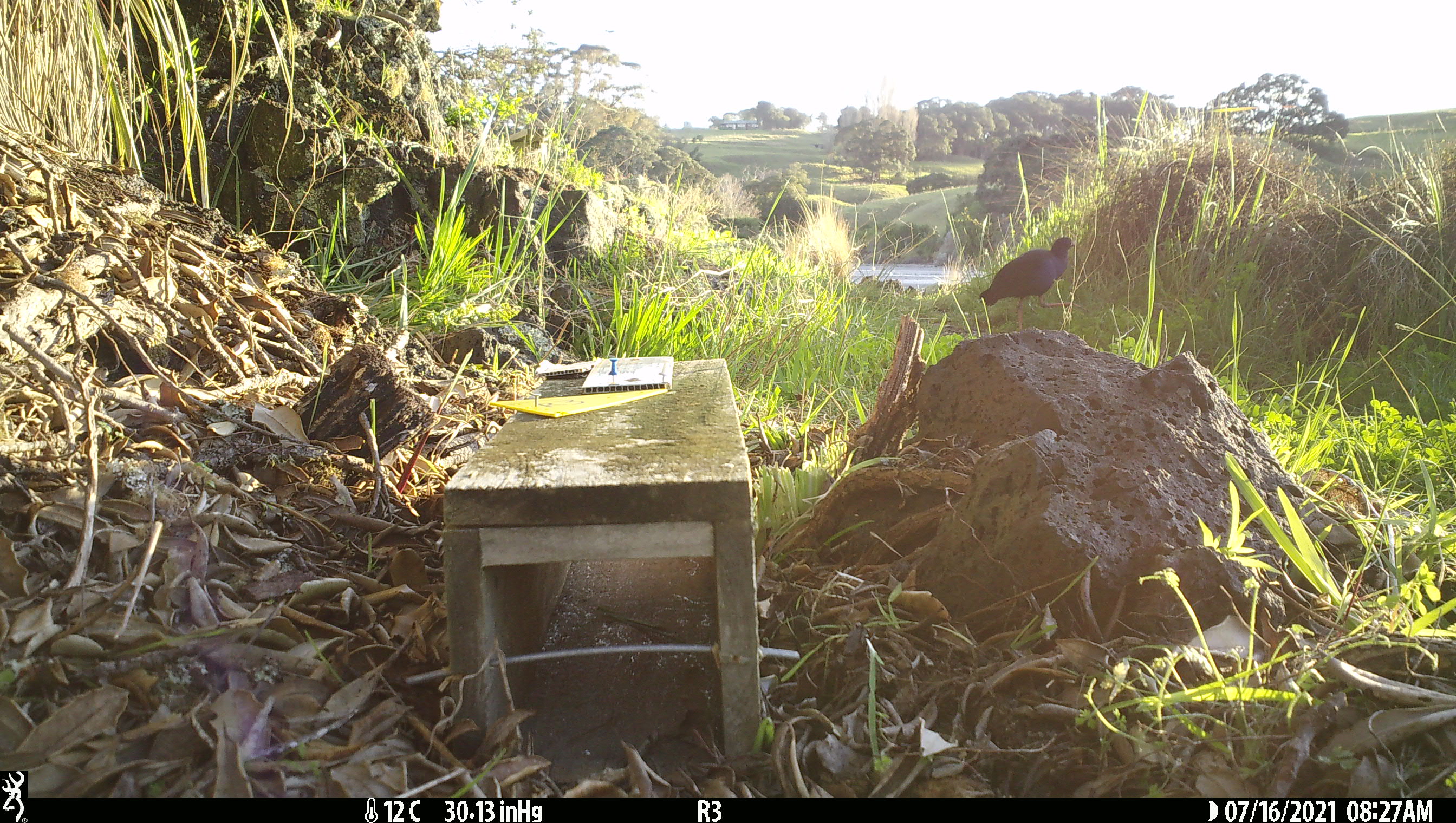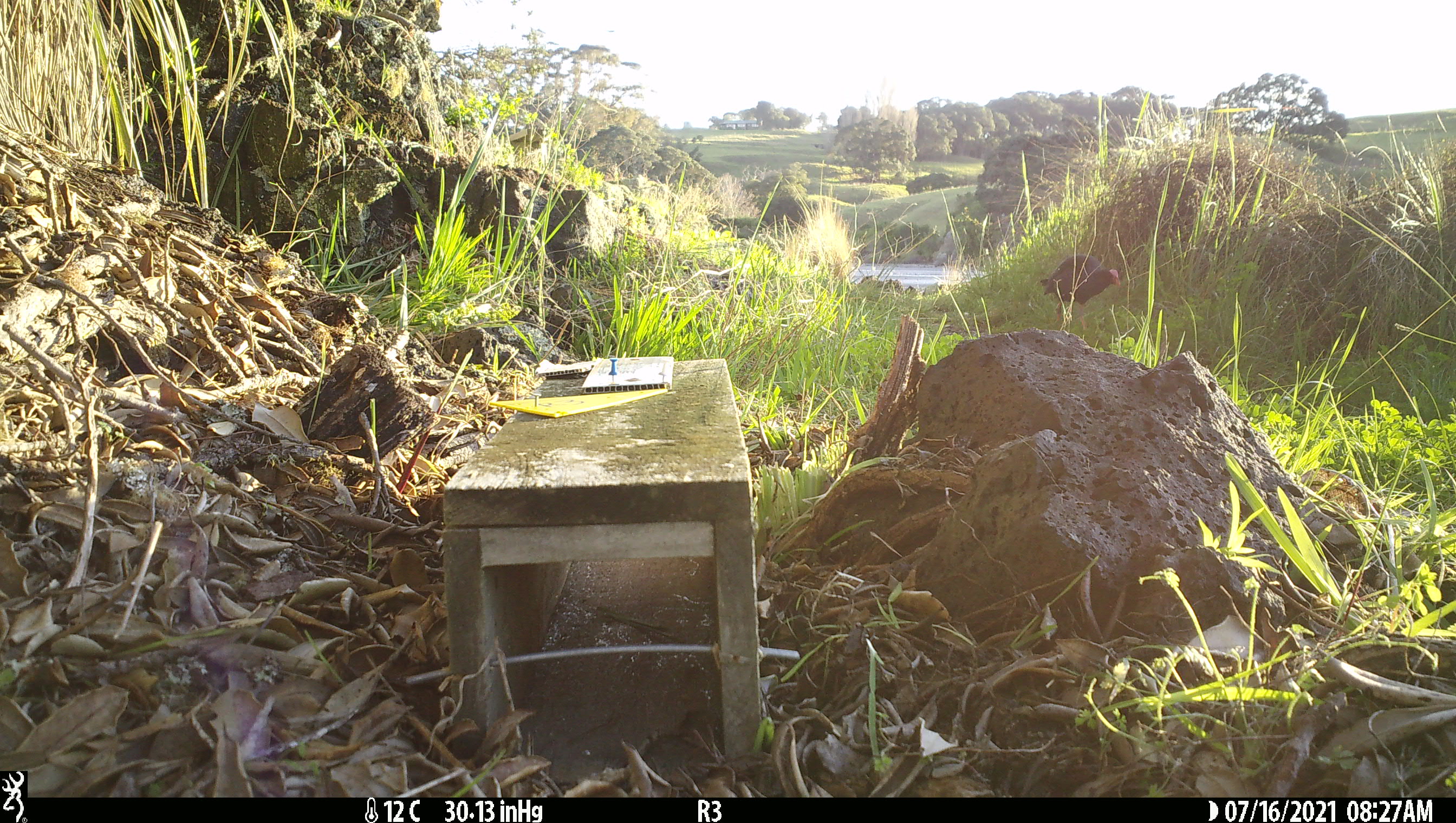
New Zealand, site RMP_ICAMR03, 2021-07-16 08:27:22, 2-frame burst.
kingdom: Animalia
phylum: Chordata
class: Aves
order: Gruiformes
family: Rallidae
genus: Porphyrio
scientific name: Porphyrio melanotus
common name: australasian swamphen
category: pukeko